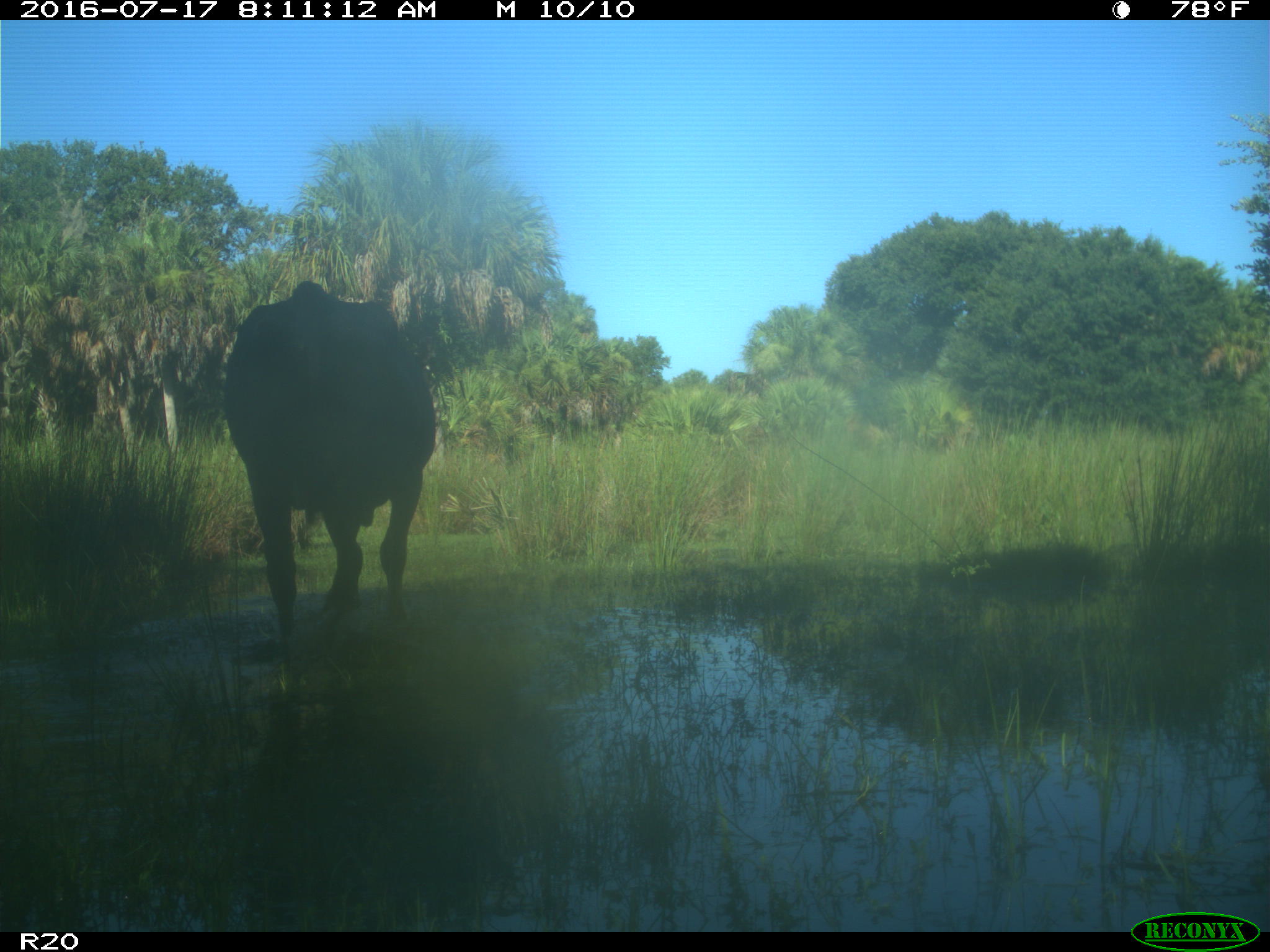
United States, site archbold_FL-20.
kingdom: Animalia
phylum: Chordata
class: Mammalia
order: Artiodactyla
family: Bovidae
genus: Bos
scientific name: Bos taurus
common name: domestic cow